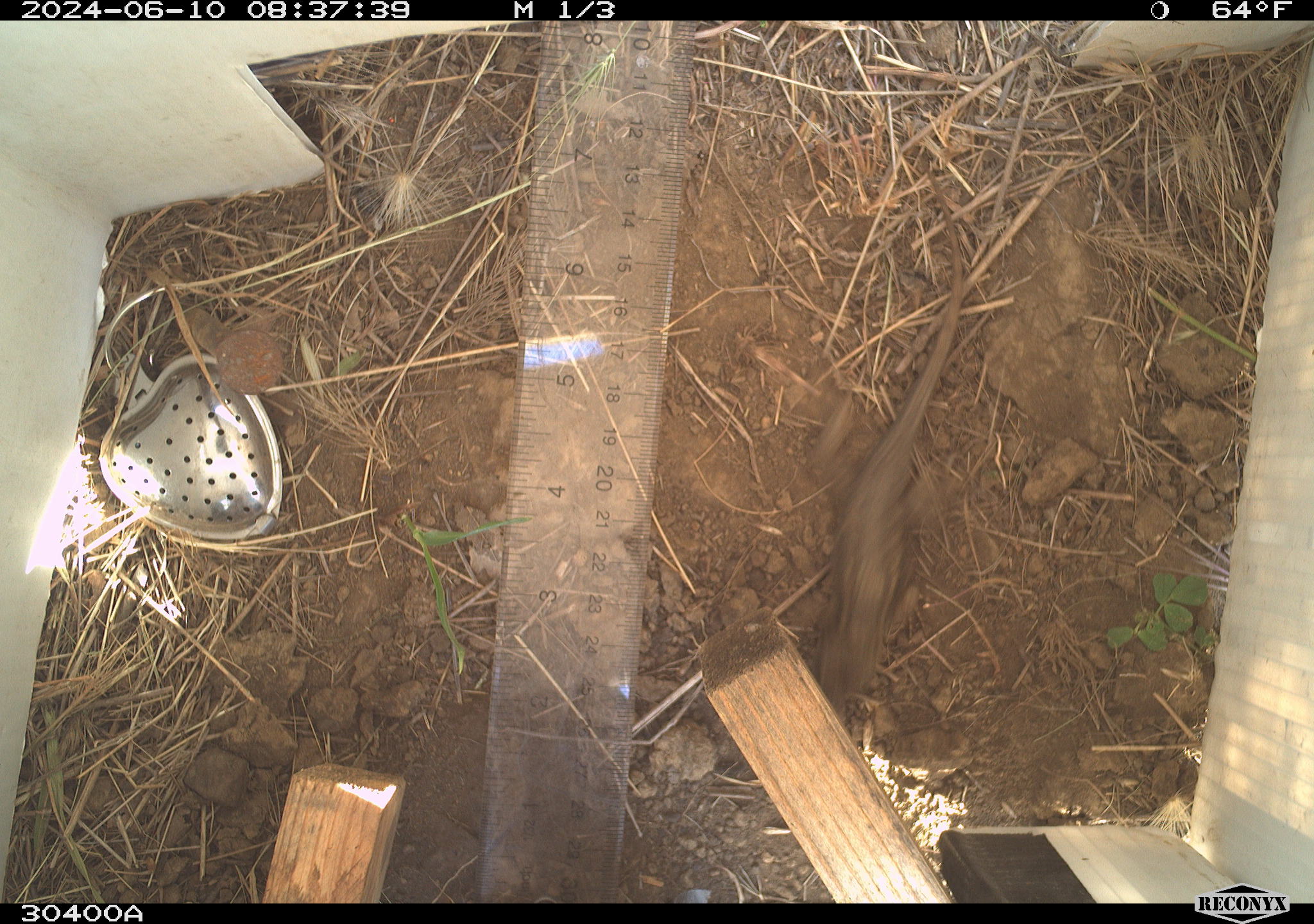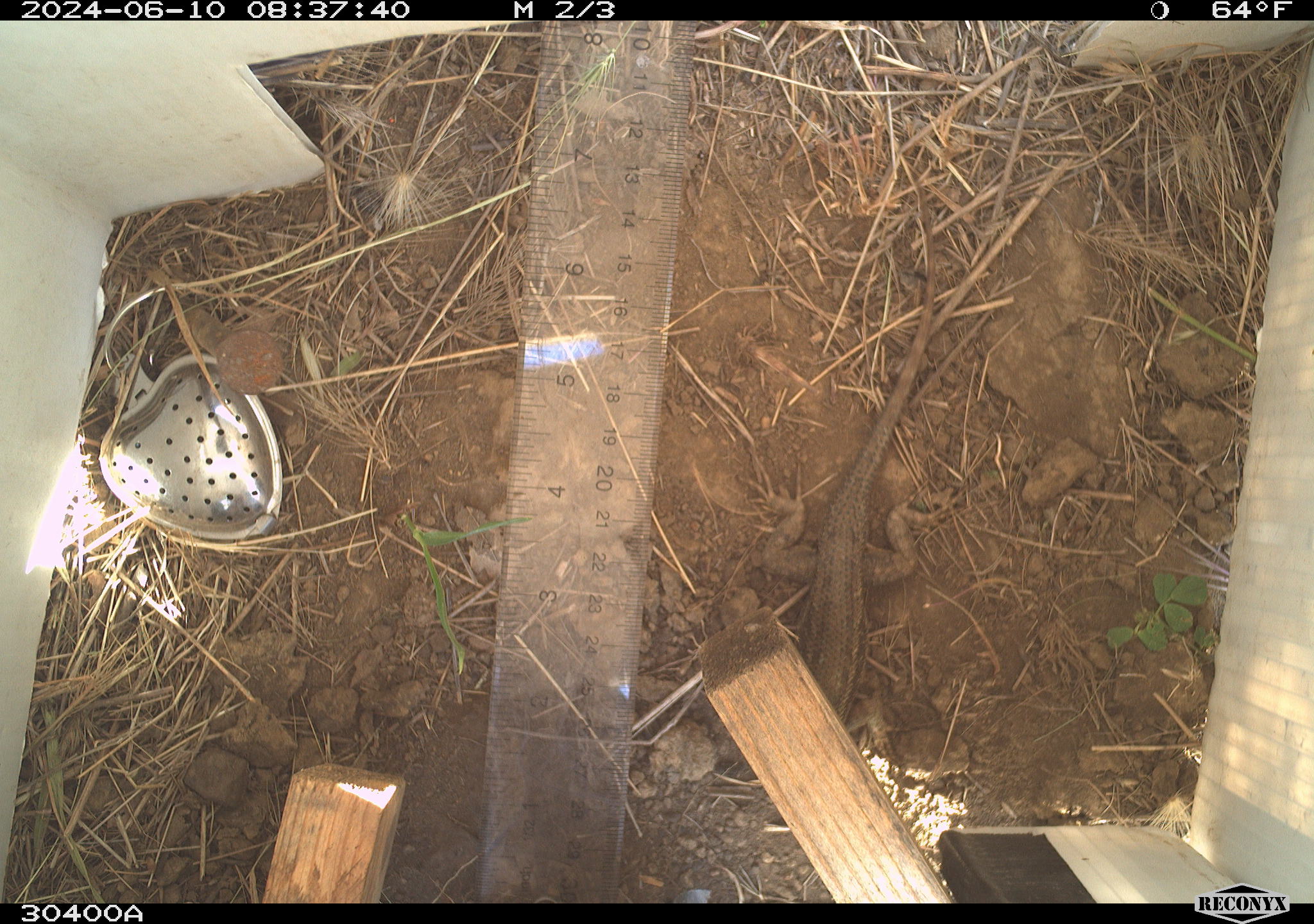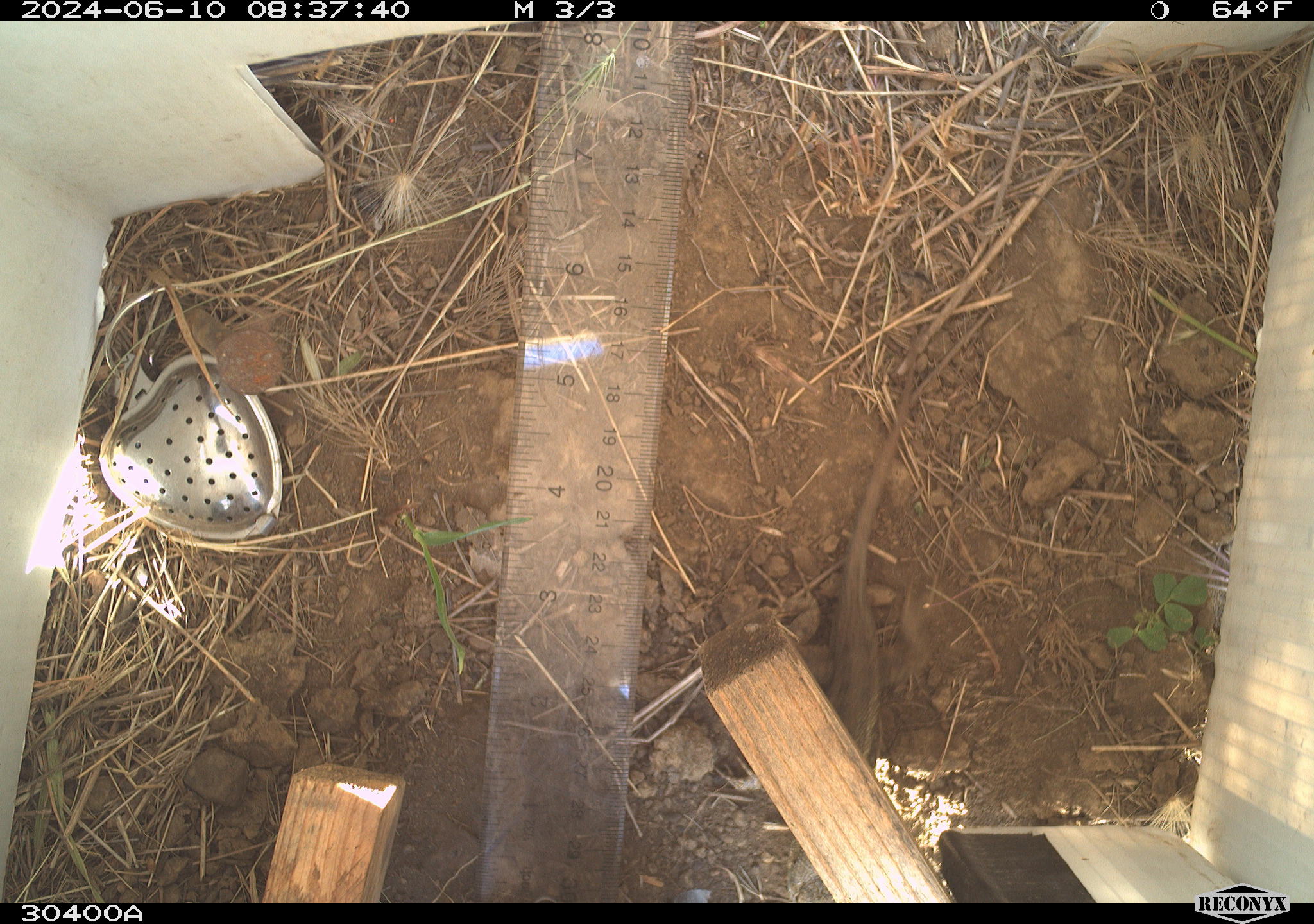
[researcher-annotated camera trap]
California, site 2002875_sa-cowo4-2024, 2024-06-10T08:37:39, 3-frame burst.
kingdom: Animalia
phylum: Chordata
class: Reptilia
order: Squamata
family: Phrynosomatidae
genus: Sceloporus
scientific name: Sceloporus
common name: spiny lizards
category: sceloporus species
Sceloporus species (spiny lizards) (Sceloporus).